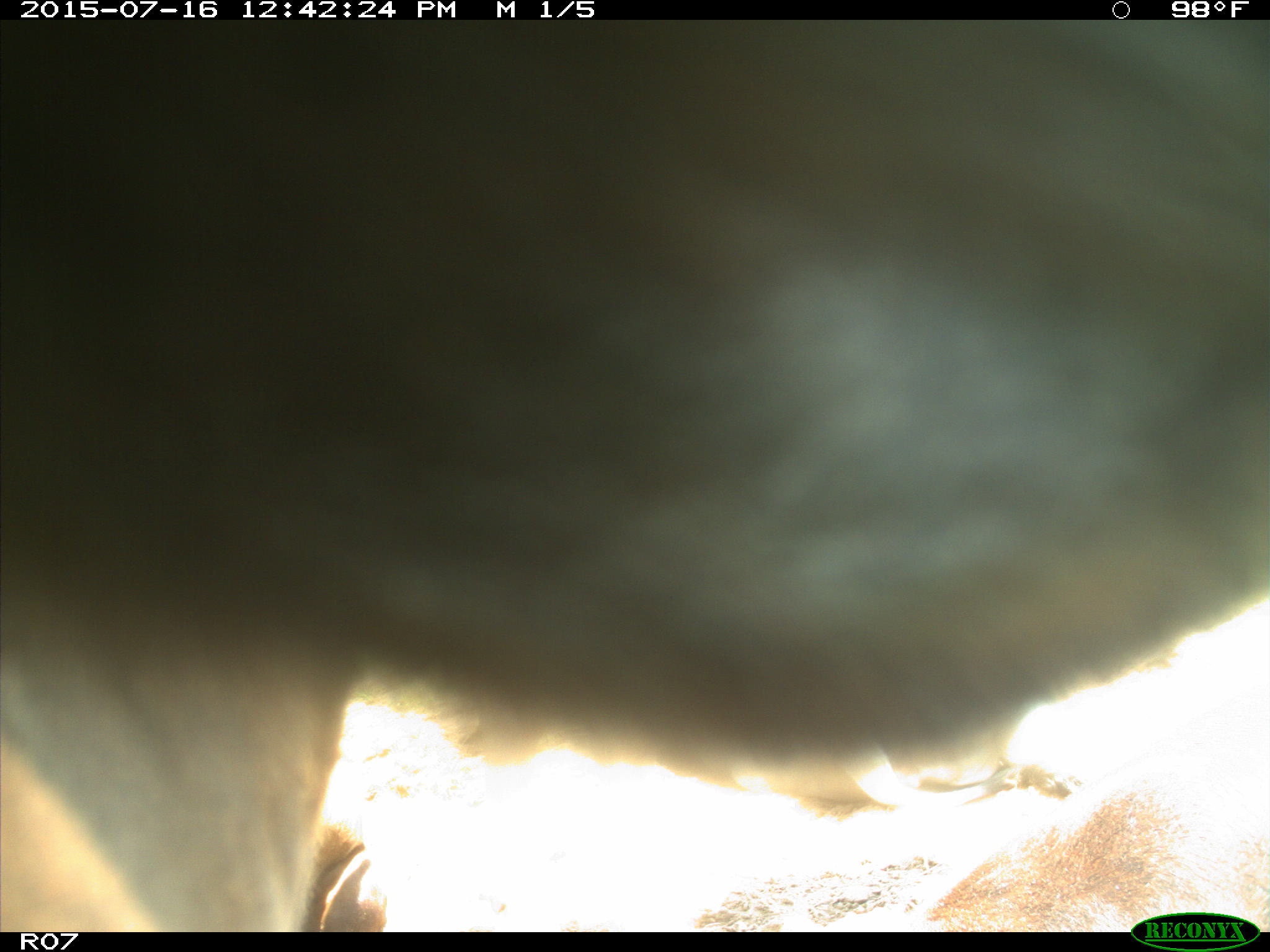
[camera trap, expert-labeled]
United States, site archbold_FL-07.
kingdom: Animalia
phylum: Chordata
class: Mammalia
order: Artiodactyla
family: Bovidae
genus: Bos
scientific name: Bos taurus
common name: domestic cow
Bos taurus (domestic cow).